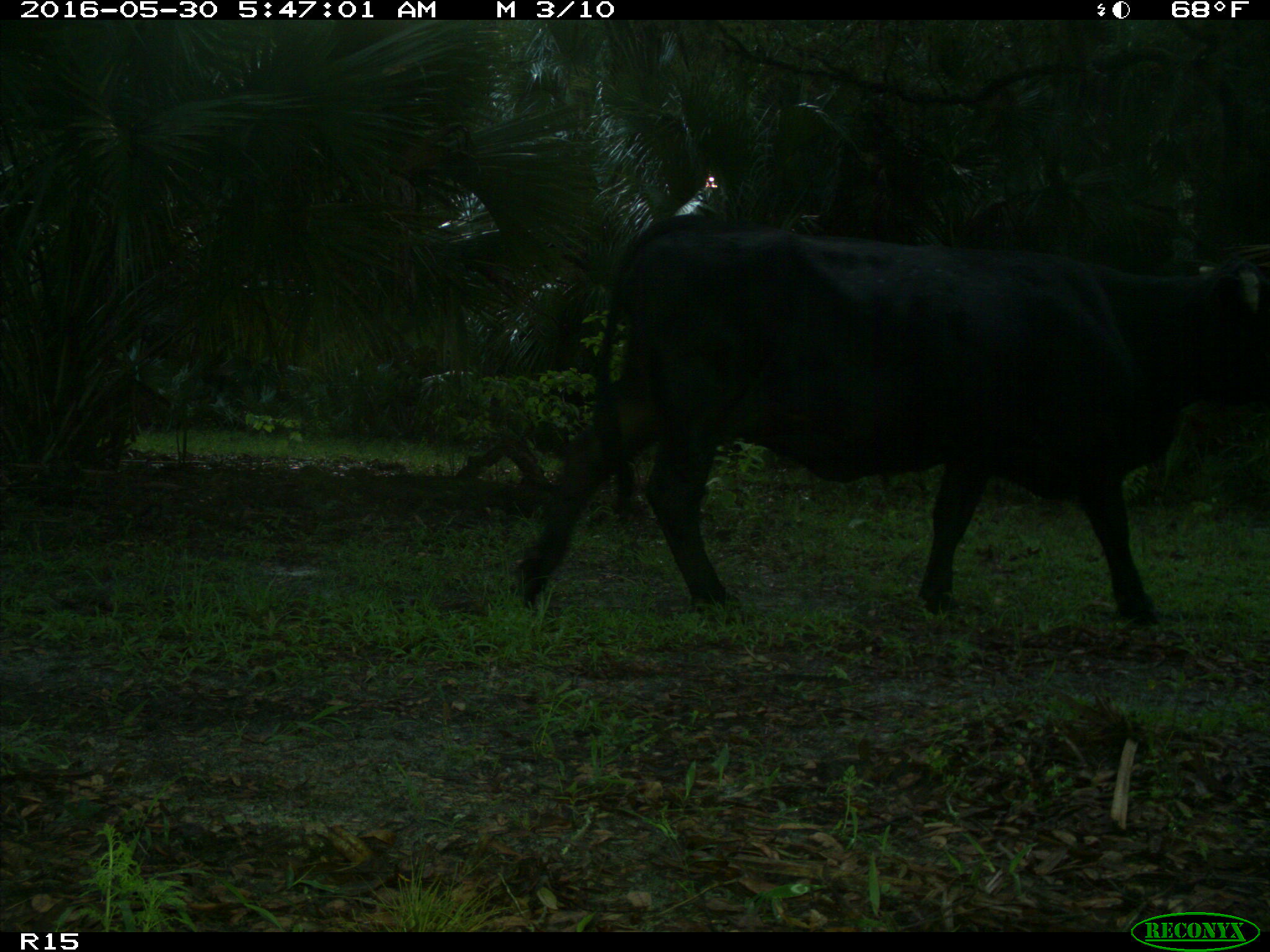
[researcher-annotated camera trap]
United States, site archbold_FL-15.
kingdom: Animalia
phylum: Chordata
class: Mammalia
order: Artiodactyla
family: Bovidae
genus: Bos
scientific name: Bos taurus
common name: domestic cow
Bos taurus (domestic cow).